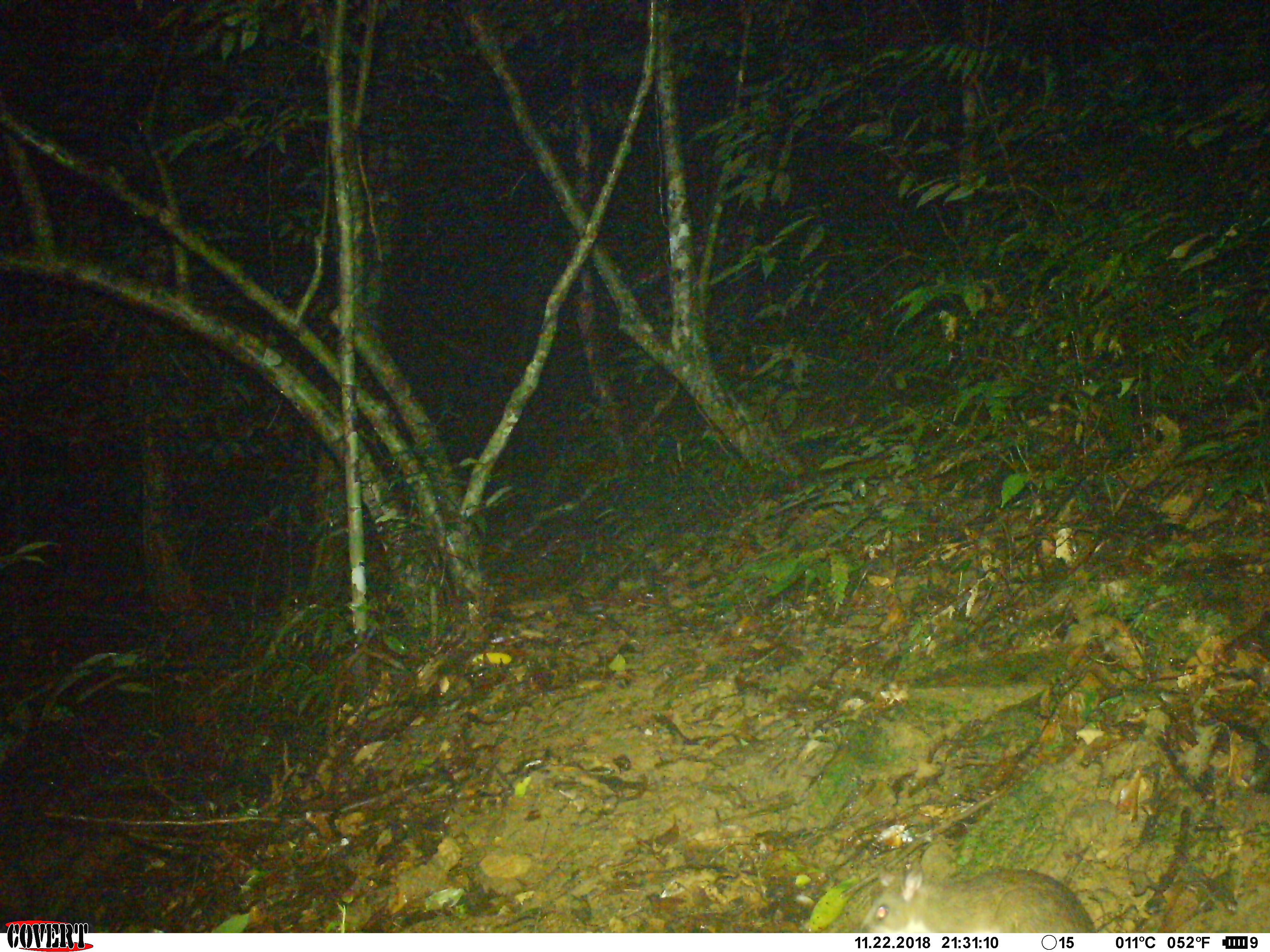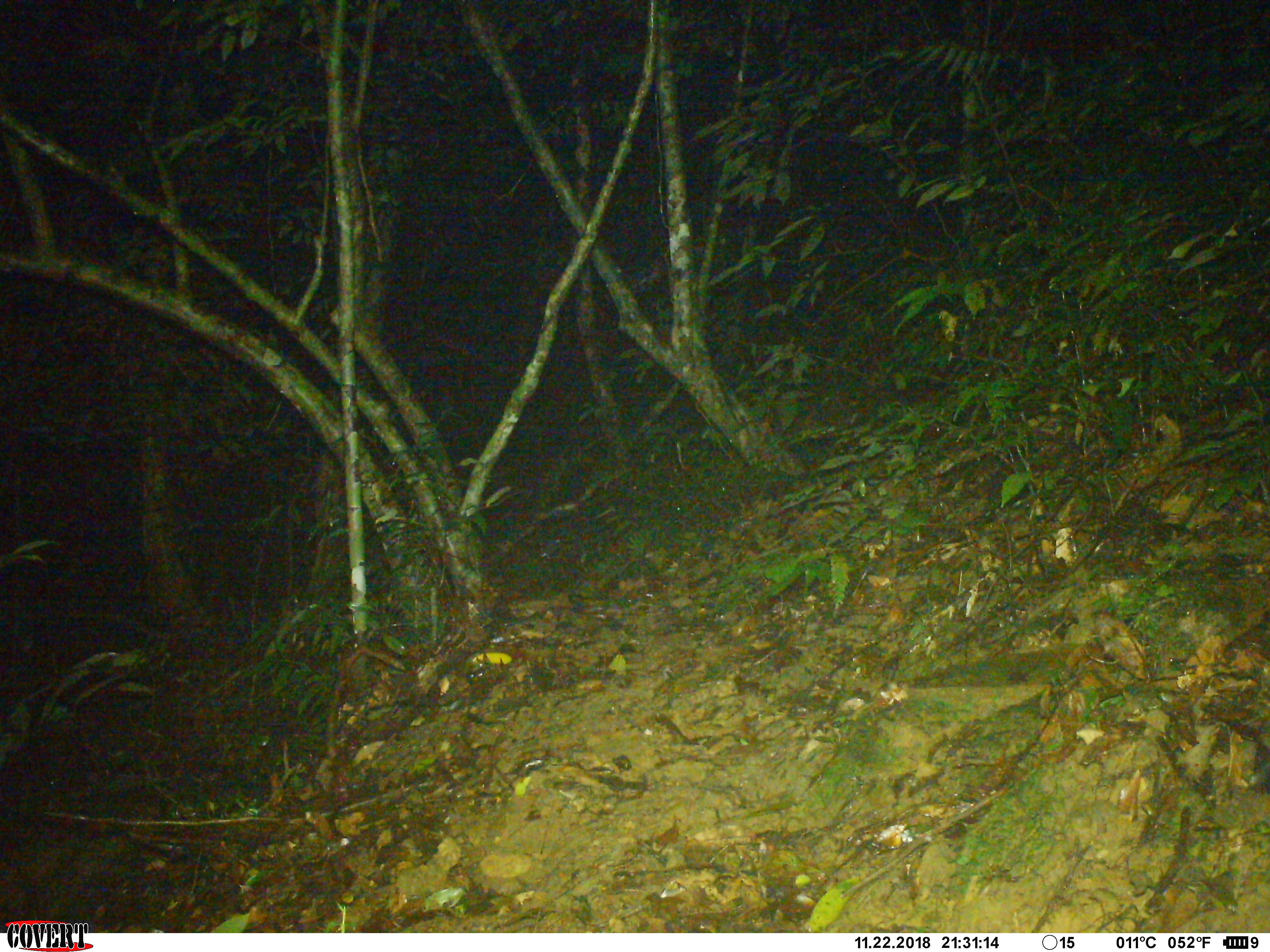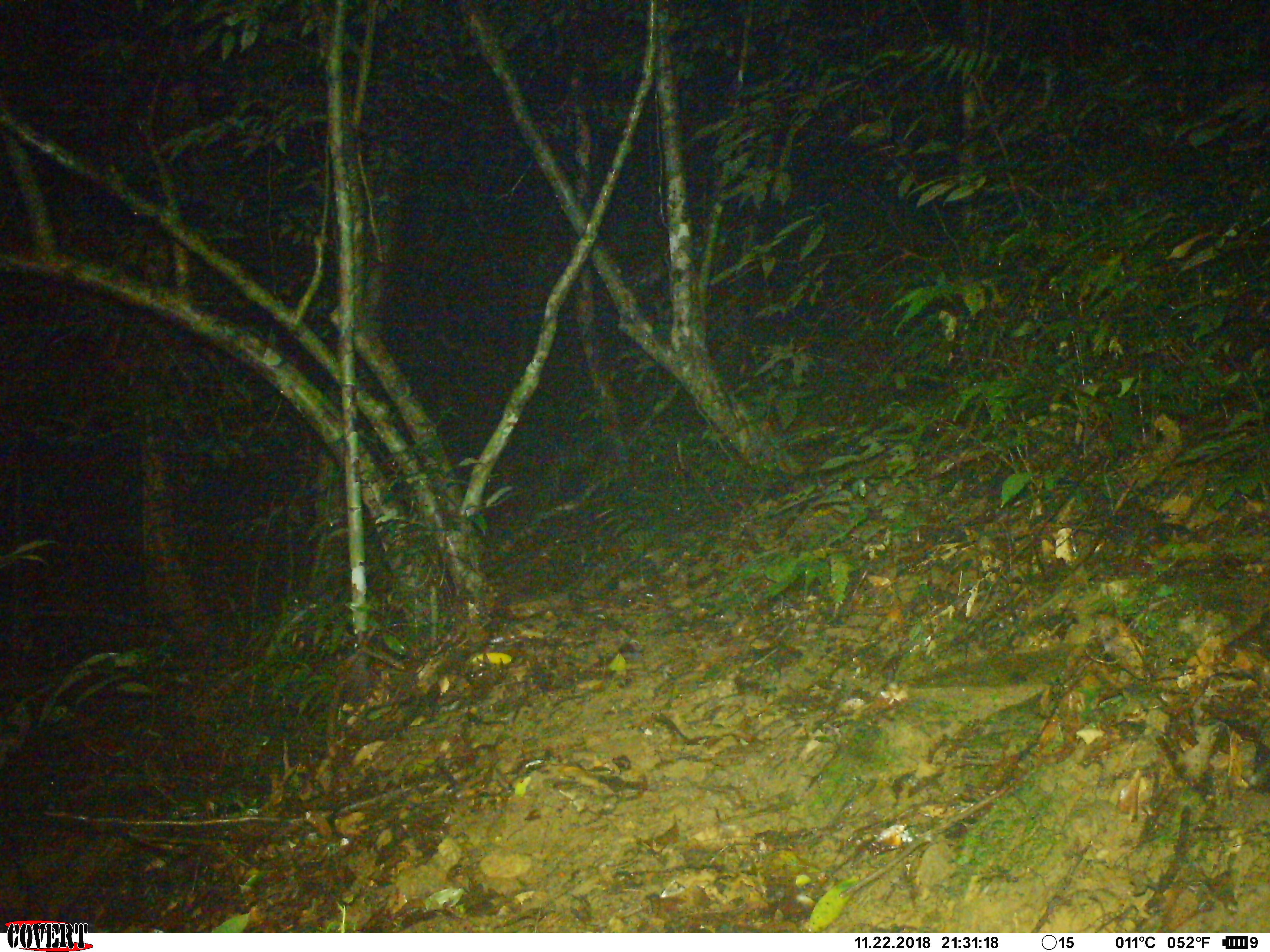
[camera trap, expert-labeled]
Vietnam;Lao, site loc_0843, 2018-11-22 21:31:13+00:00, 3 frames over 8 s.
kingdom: Animalia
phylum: Chordata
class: Mammalia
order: Rodentia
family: Muridae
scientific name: Muridae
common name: old-world mice and rats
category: unidentified murid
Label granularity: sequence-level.